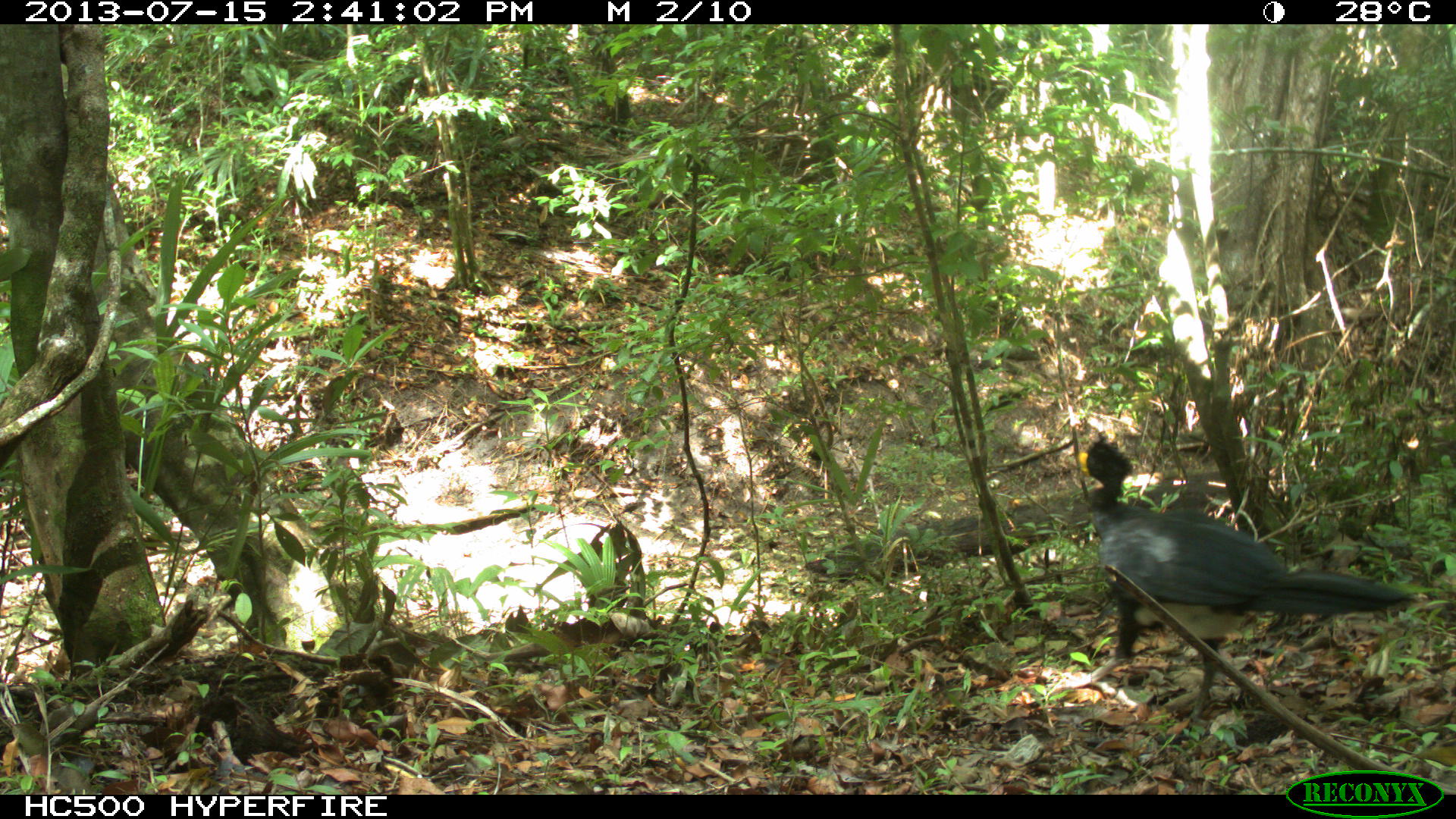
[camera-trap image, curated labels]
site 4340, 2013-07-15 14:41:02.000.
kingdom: Animalia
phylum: Chordata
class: Aves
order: Galliformes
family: Cracidae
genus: Crax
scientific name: Crax rubra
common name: great curassow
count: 1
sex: male